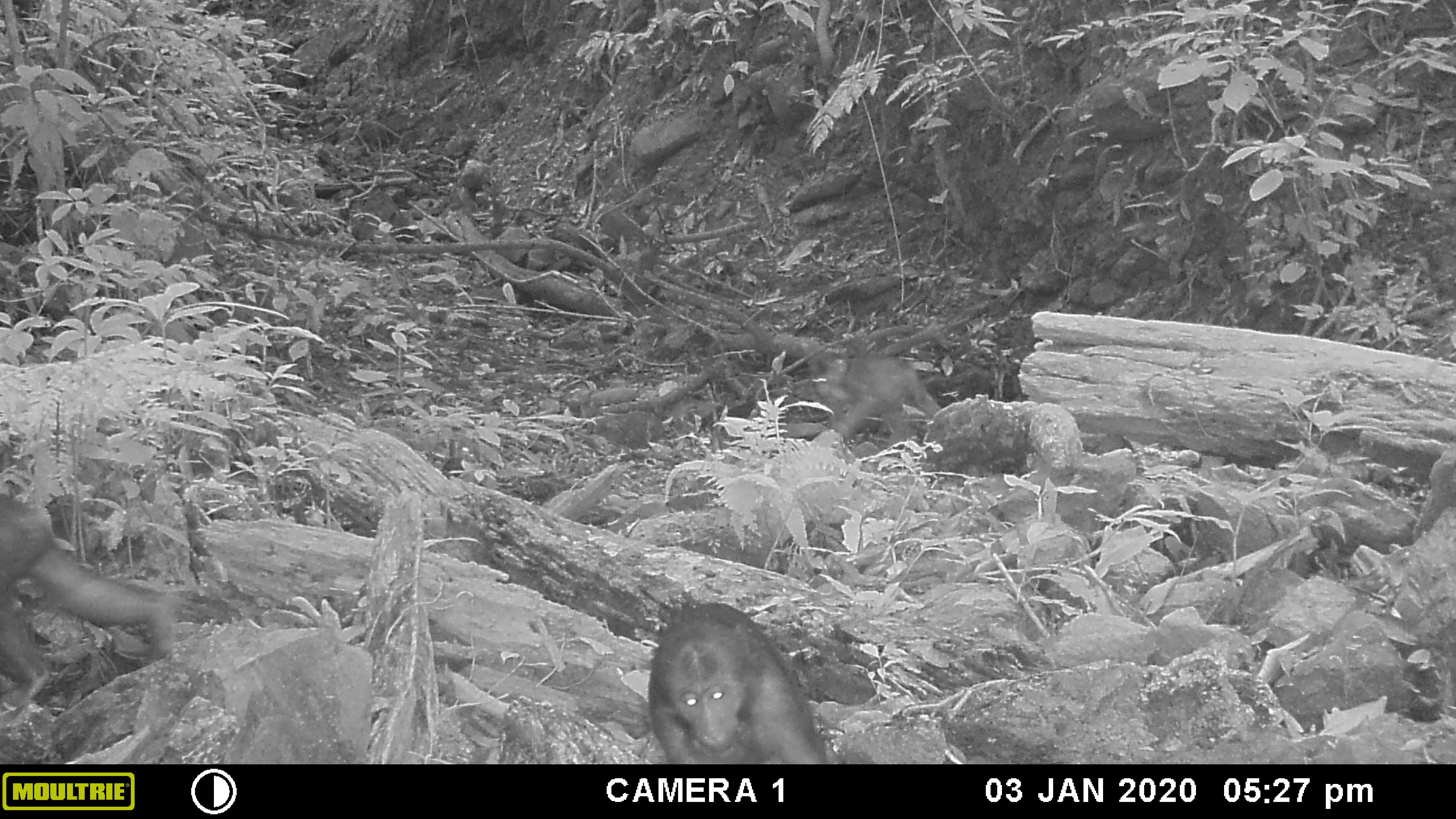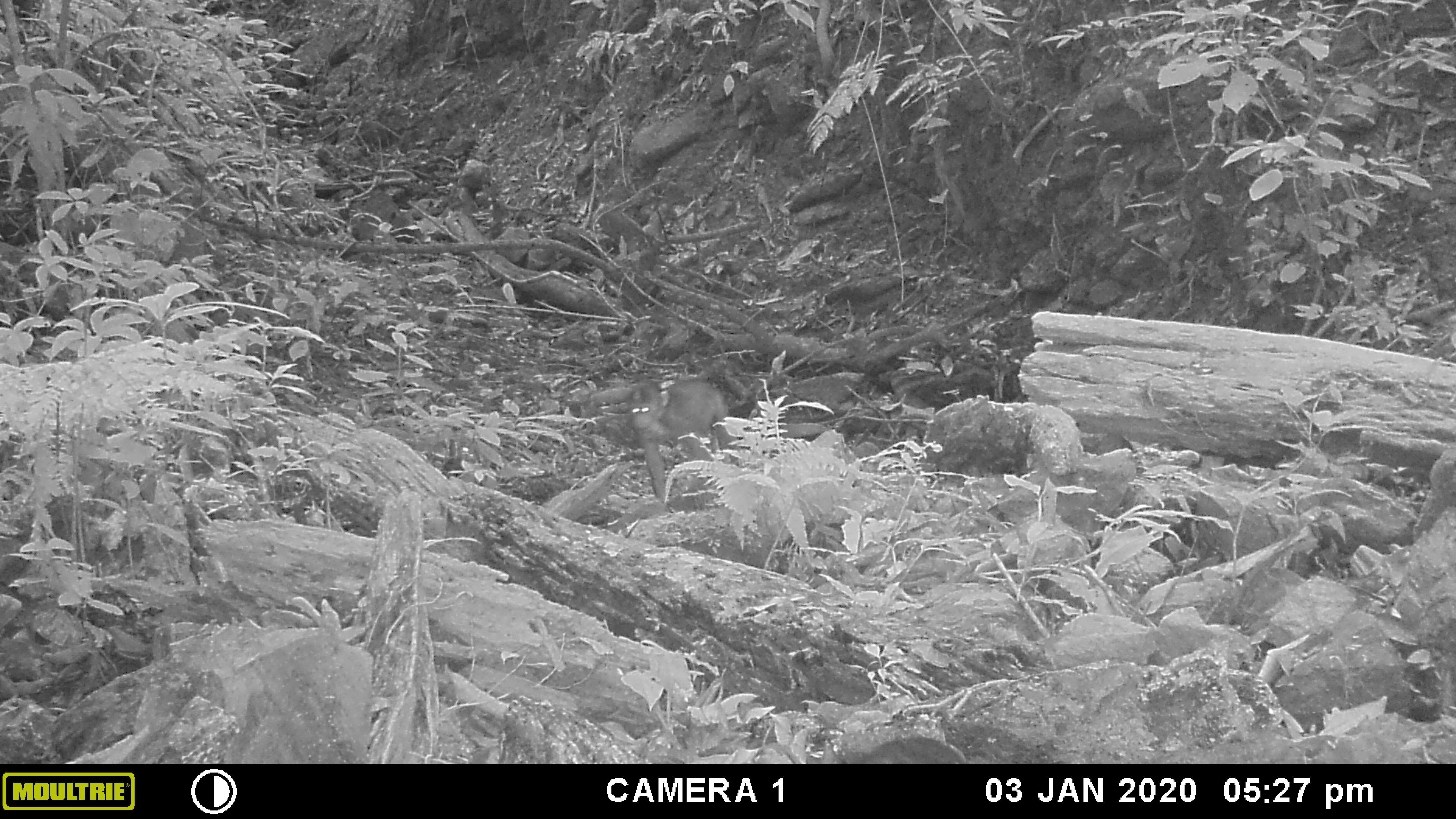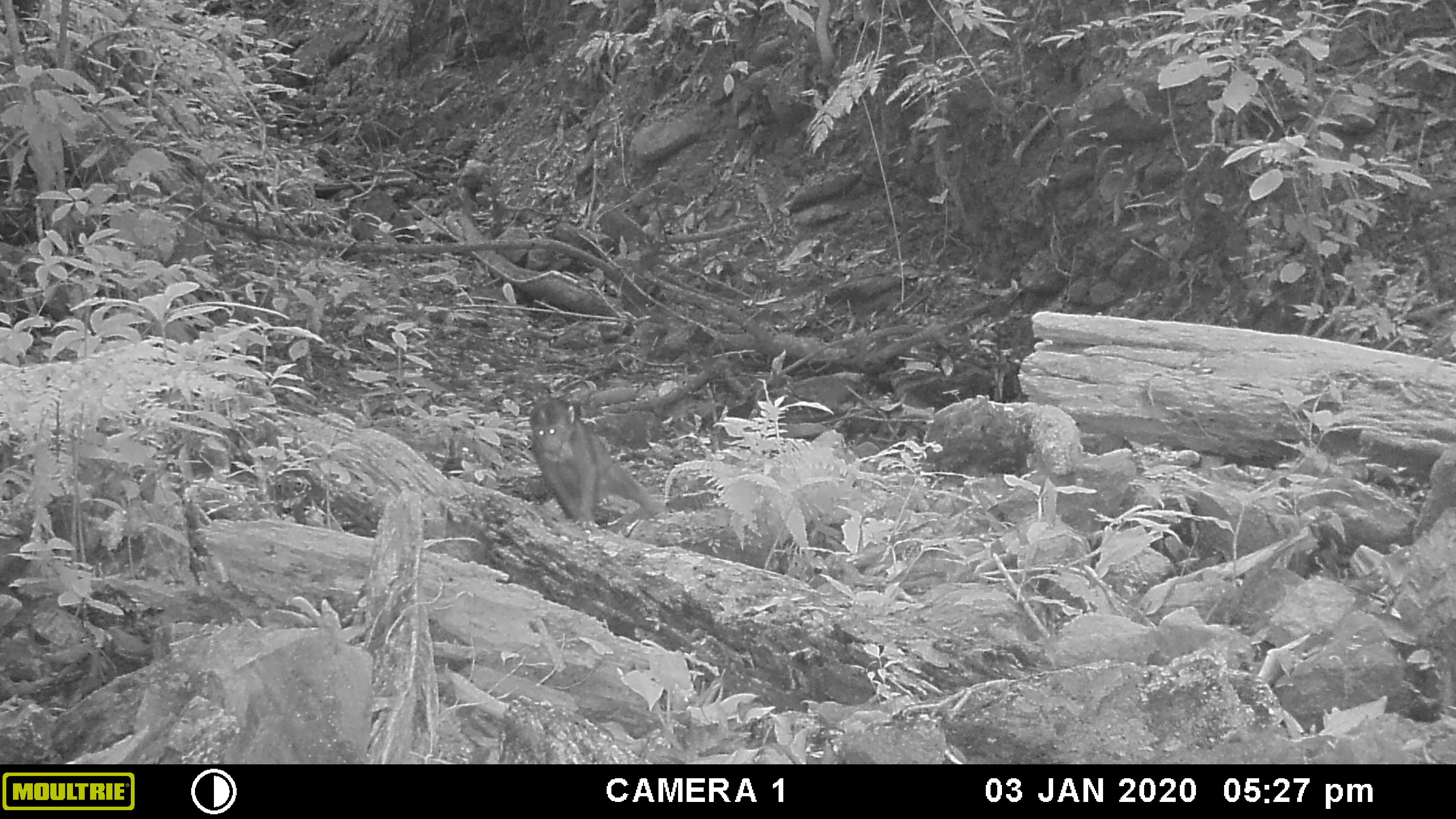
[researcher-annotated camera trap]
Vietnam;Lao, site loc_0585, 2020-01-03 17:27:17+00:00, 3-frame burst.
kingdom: Animalia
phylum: Chordata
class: Mammalia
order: Primates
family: Cercopithecidae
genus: Macaca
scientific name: Macaca arctoides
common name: stump-tailed macaque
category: stump tailed macaque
Stump tailed macaque (stump-tailed macaque) (Macaca arctoides). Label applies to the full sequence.